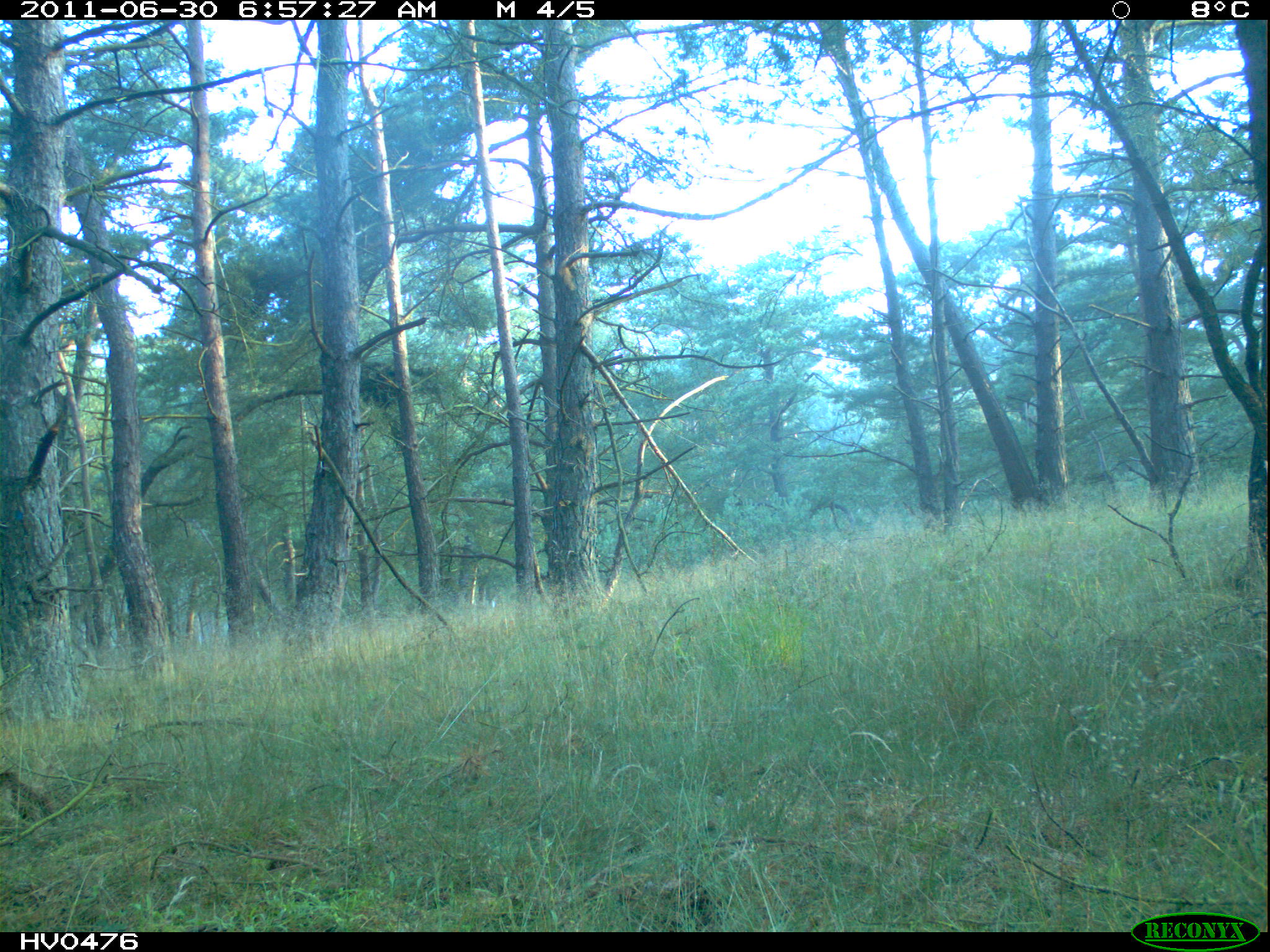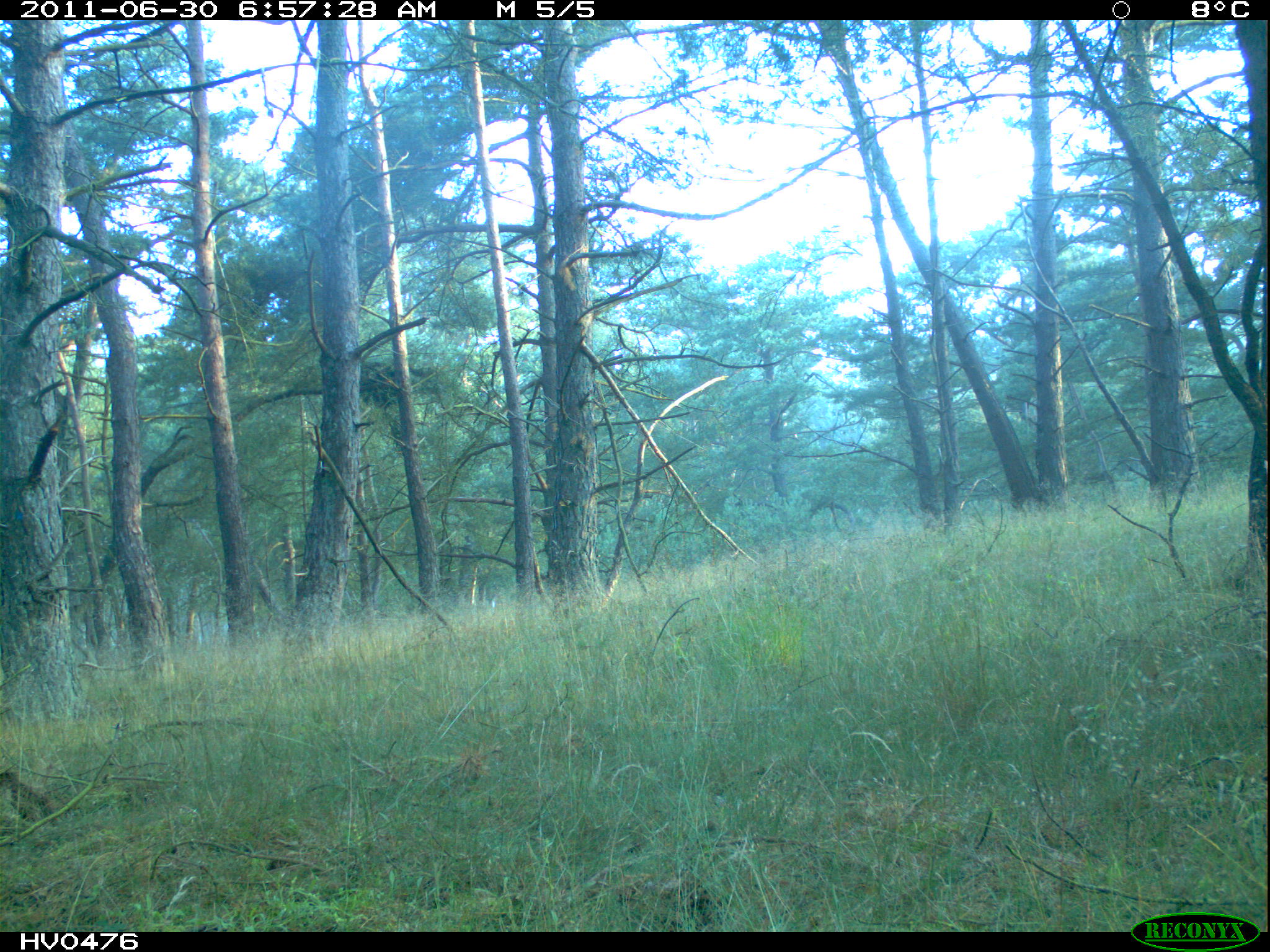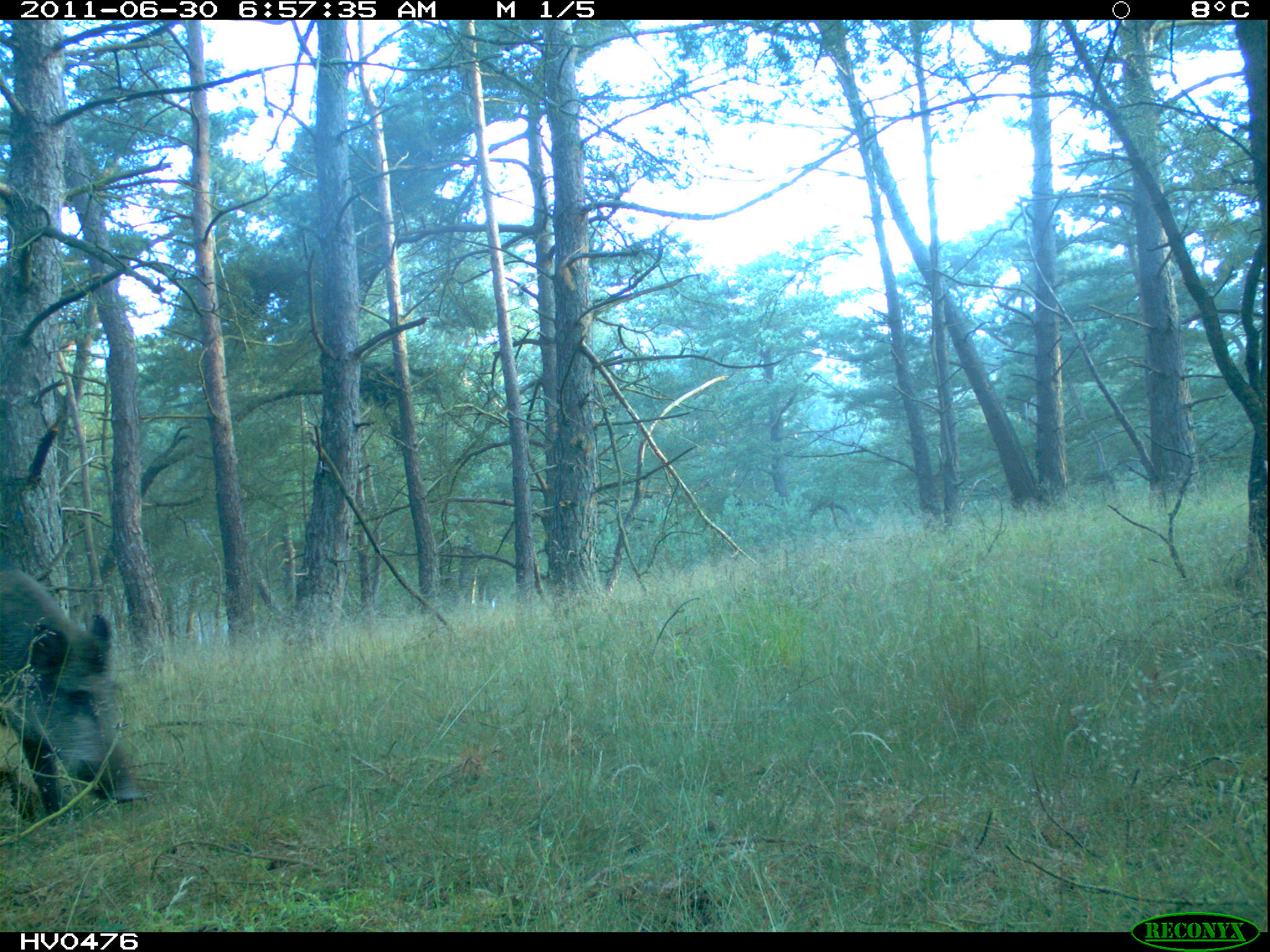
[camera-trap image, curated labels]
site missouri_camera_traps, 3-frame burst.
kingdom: Animalia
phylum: Chordata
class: Mammalia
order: Artiodactyla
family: Suidae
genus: Sus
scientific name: Sus scrofa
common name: wild boar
Wild boar (Sus scrofa). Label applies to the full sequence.